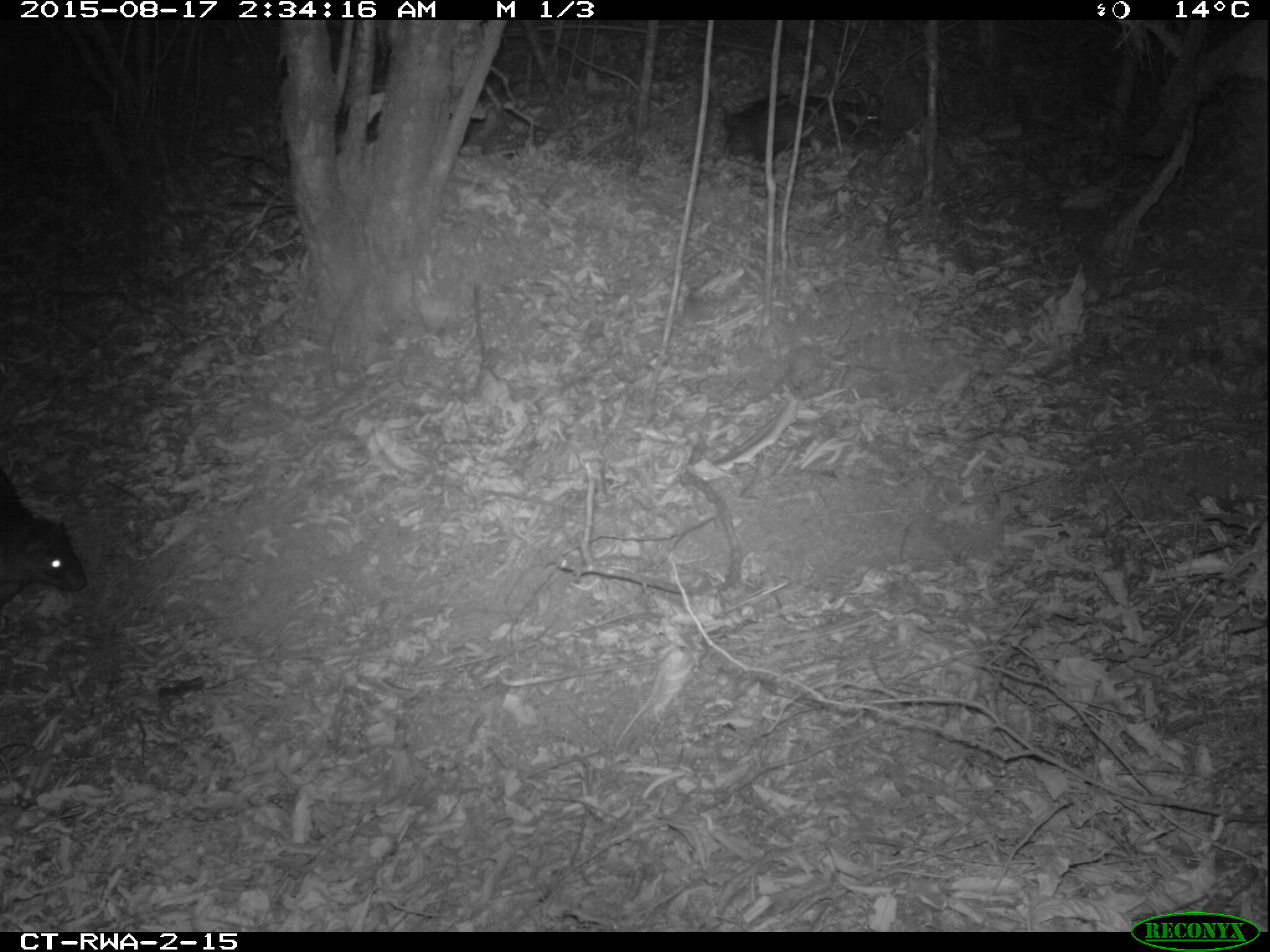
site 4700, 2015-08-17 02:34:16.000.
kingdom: Animalia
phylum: Chordata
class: Mammalia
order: Rodentia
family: Hystricidae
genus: Atherurus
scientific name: Atherurus africanus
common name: african brush-tailed porcupine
Atherurus africanus (african brush-tailed porcupine), count 1.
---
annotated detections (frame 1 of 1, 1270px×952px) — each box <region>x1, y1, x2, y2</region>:
atherurus africanus: <region>0, 466, 88, 600</region>; <region>722, 91, 883, 163</region>